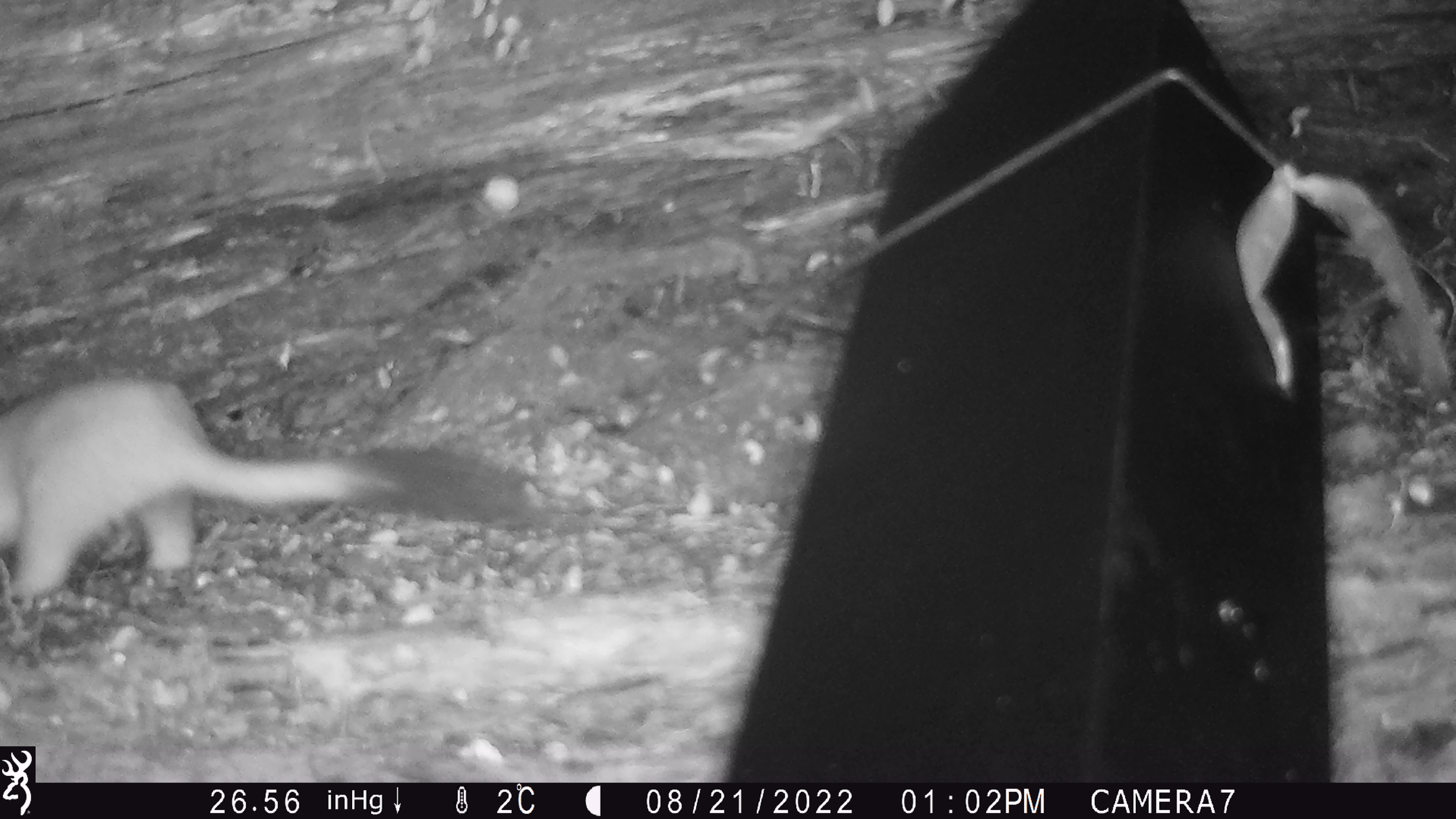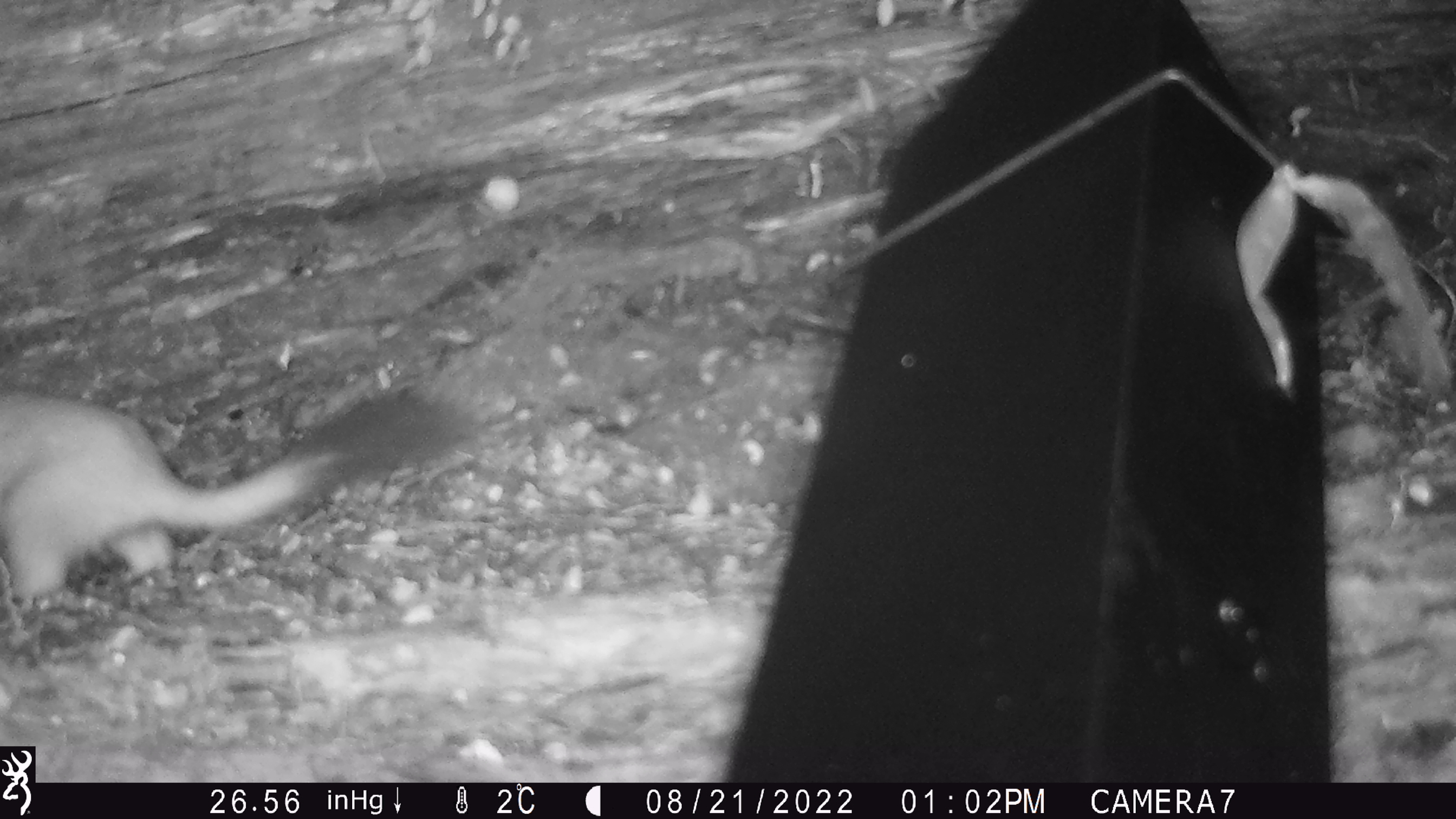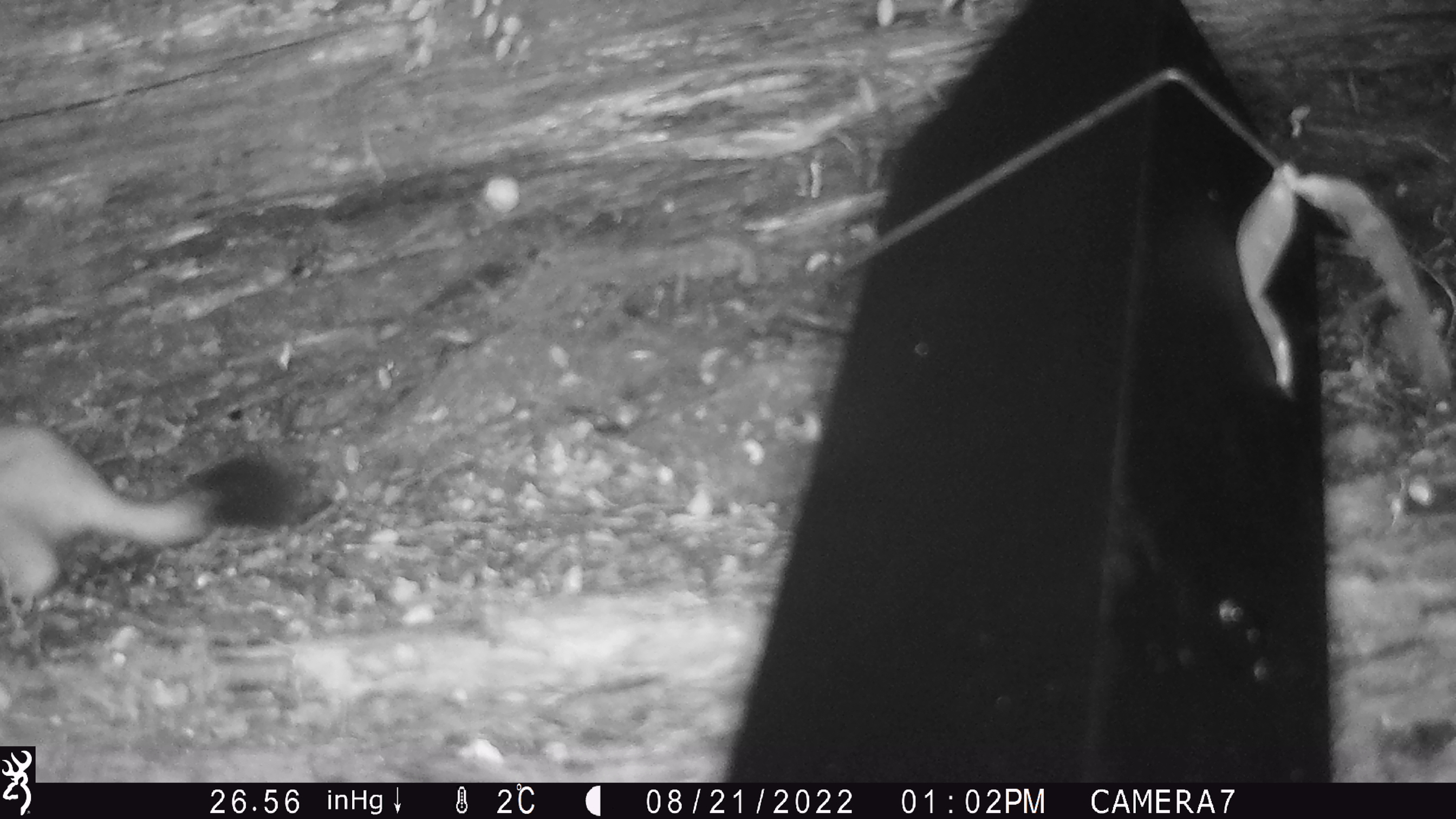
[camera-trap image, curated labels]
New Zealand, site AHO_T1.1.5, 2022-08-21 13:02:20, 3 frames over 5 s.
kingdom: Animalia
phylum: Chordata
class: Mammalia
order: Carnivora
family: Mustelidae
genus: Mustela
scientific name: Mustela erminea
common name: stoat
Stoat (Mustela erminea).